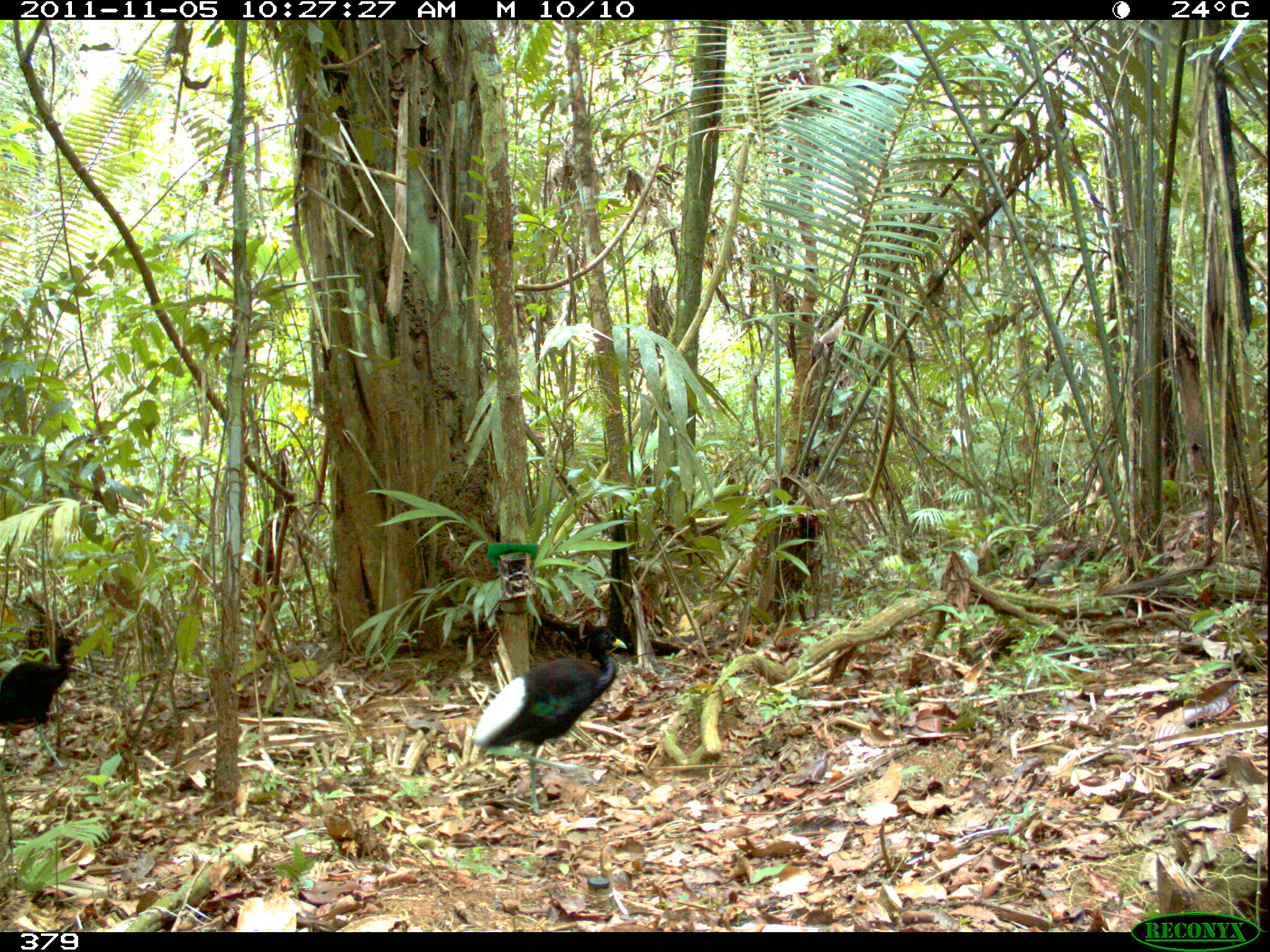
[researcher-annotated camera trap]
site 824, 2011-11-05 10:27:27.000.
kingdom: Animalia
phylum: Chordata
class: Aves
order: Gruiformes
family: Psophiidae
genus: Psophia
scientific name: Psophia leucoptera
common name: pale-winged trumpeter